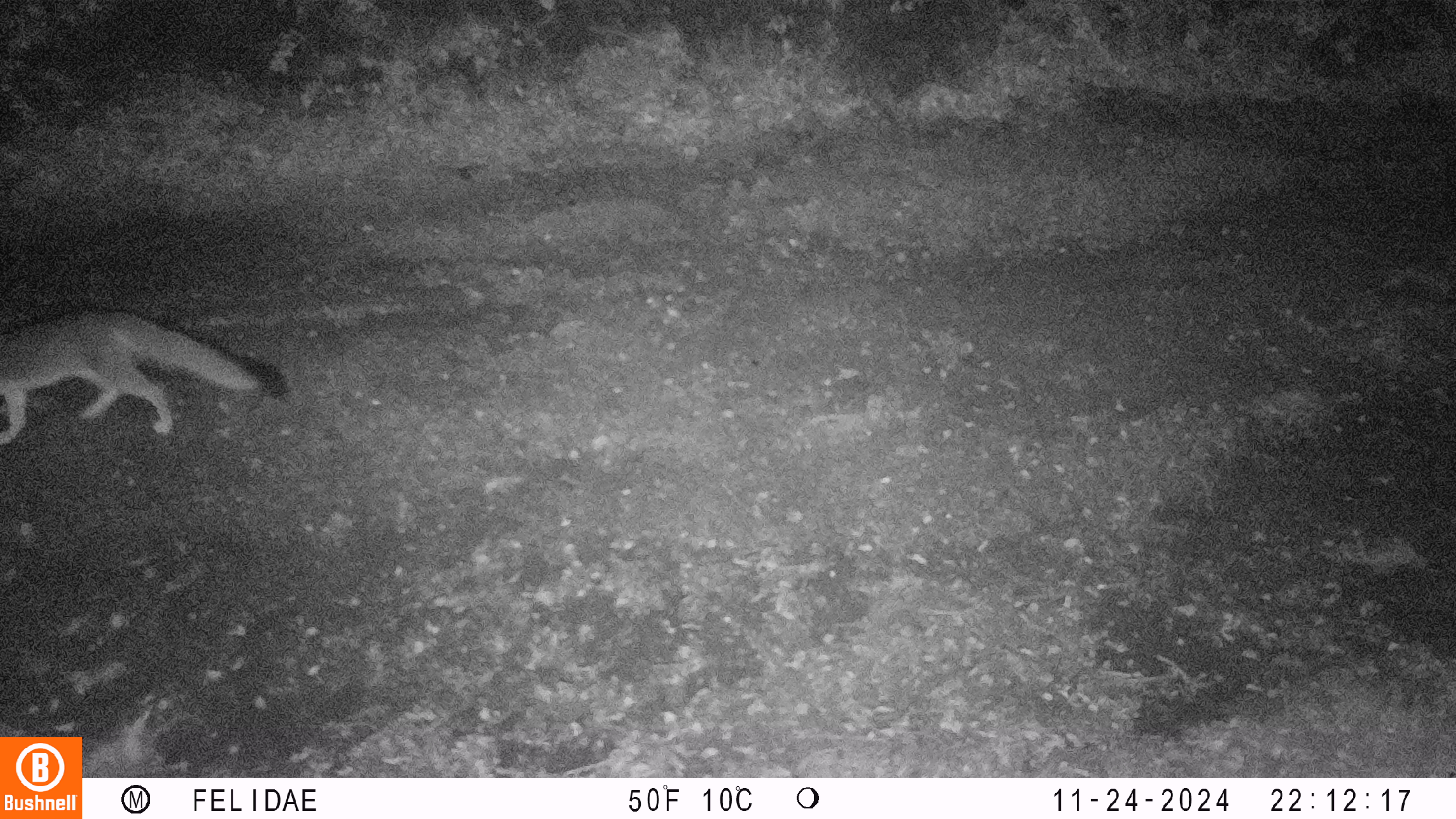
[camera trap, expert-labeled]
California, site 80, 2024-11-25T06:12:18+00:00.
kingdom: Animalia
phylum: Chordata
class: Mammalia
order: Carnivora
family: Canidae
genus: Urocyon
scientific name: Urocyon cinereoargenteus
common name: gray fox